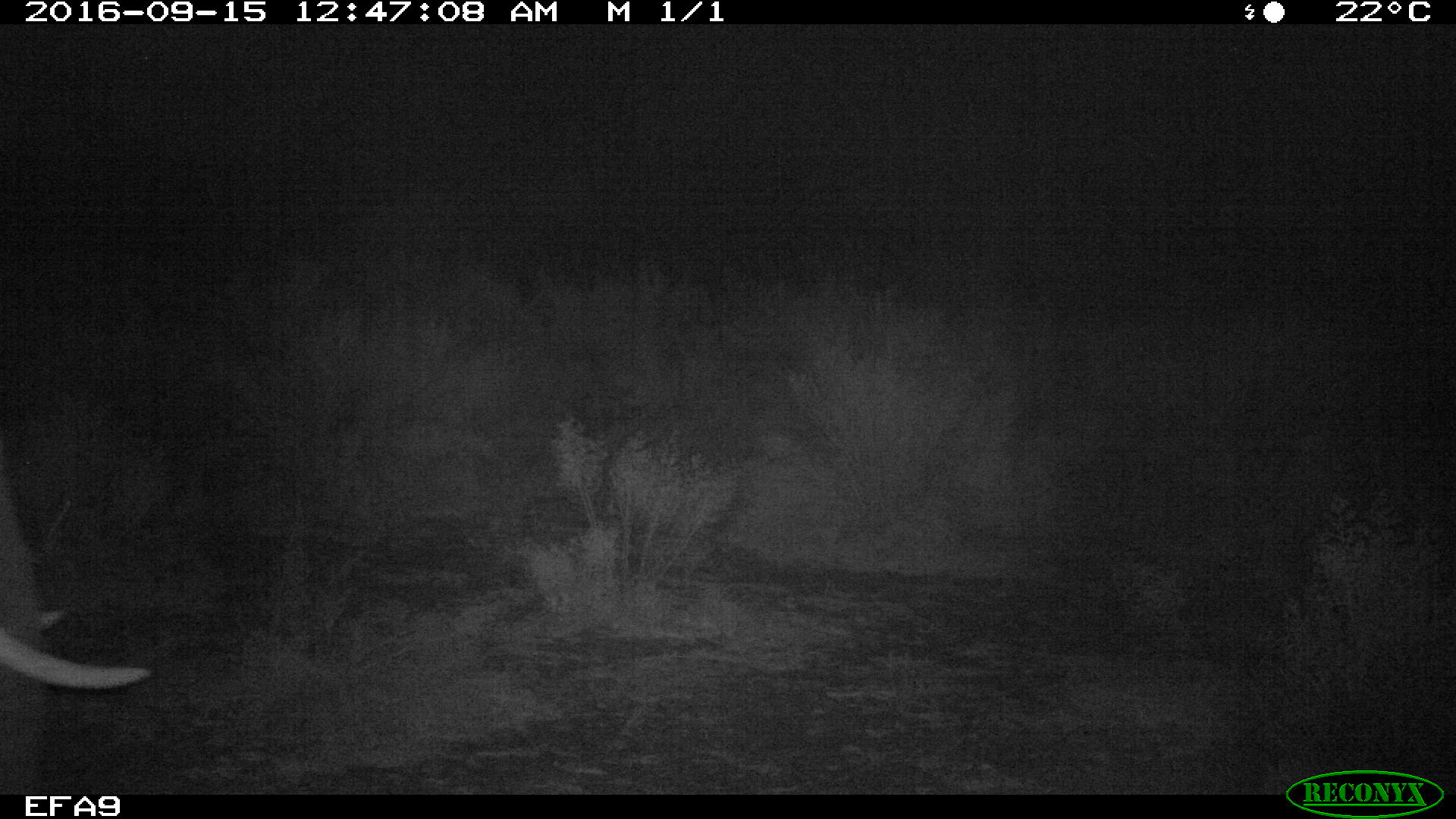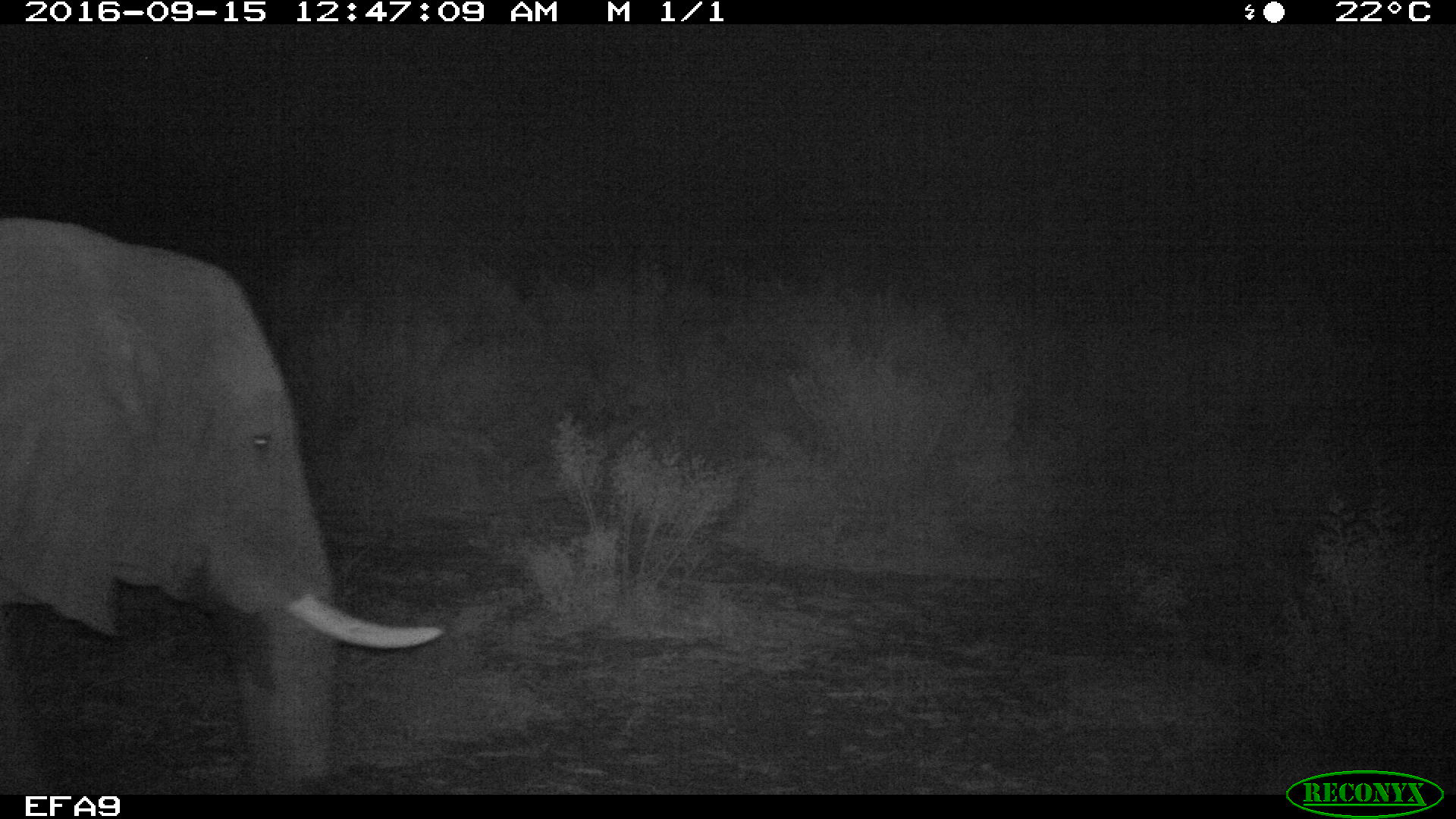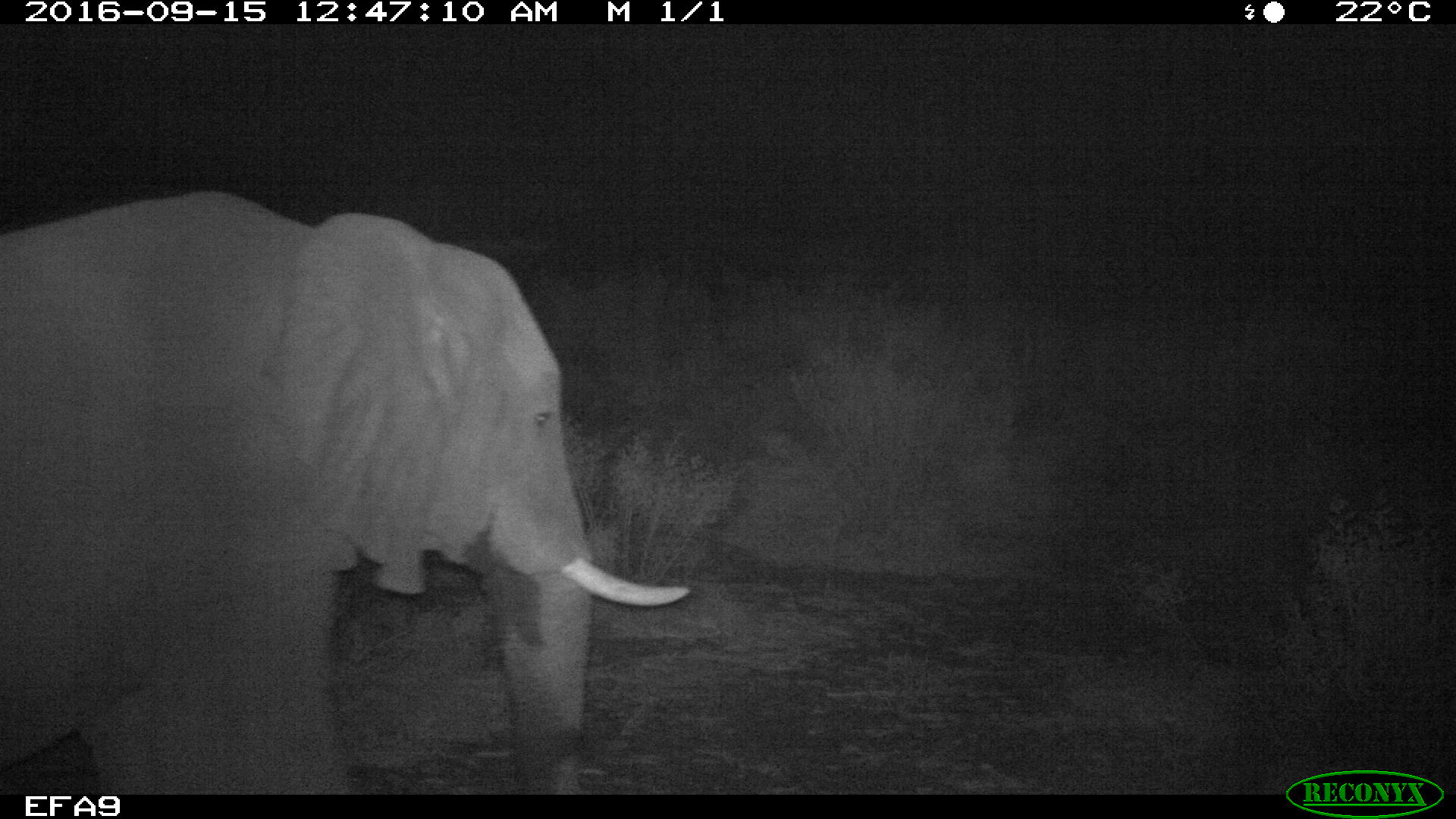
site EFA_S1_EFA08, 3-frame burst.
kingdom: Animalia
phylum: Chordata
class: Mammalia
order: Proboscidea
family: Elephantidae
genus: Loxodonta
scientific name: Loxodonta africana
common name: african bush elephant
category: elephant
Elephant (african bush elephant) (Loxodonta africana), count 1. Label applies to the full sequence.